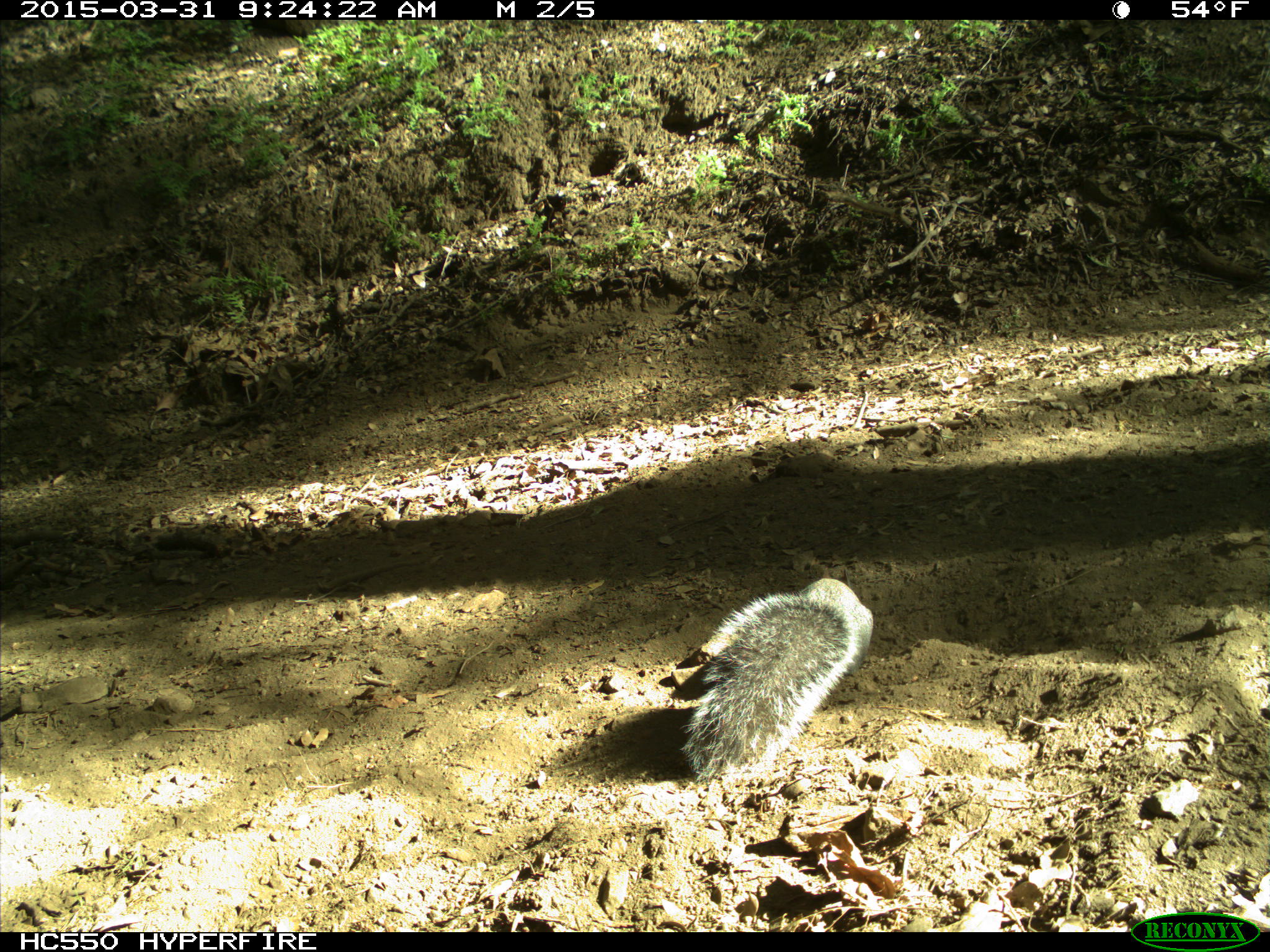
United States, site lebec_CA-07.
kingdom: Animalia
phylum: Chordata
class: Mammalia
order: Rodentia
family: Sciuridae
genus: Sciurus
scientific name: Sciurus carolinensis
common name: eastern gray squirrel